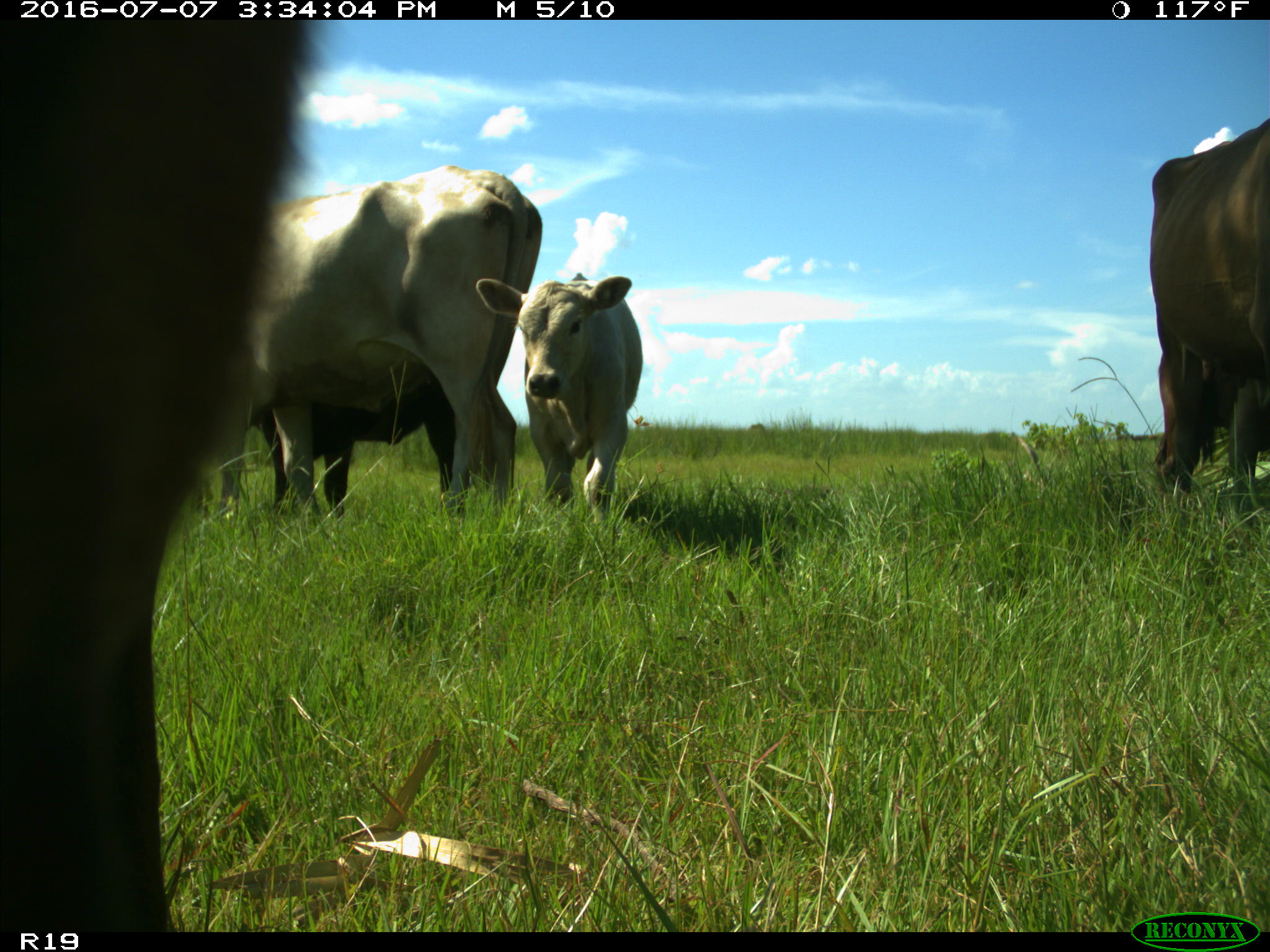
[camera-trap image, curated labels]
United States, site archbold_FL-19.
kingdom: Animalia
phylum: Chordata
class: Mammalia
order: Artiodactyla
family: Bovidae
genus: Bos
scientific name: Bos taurus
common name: domestic cow